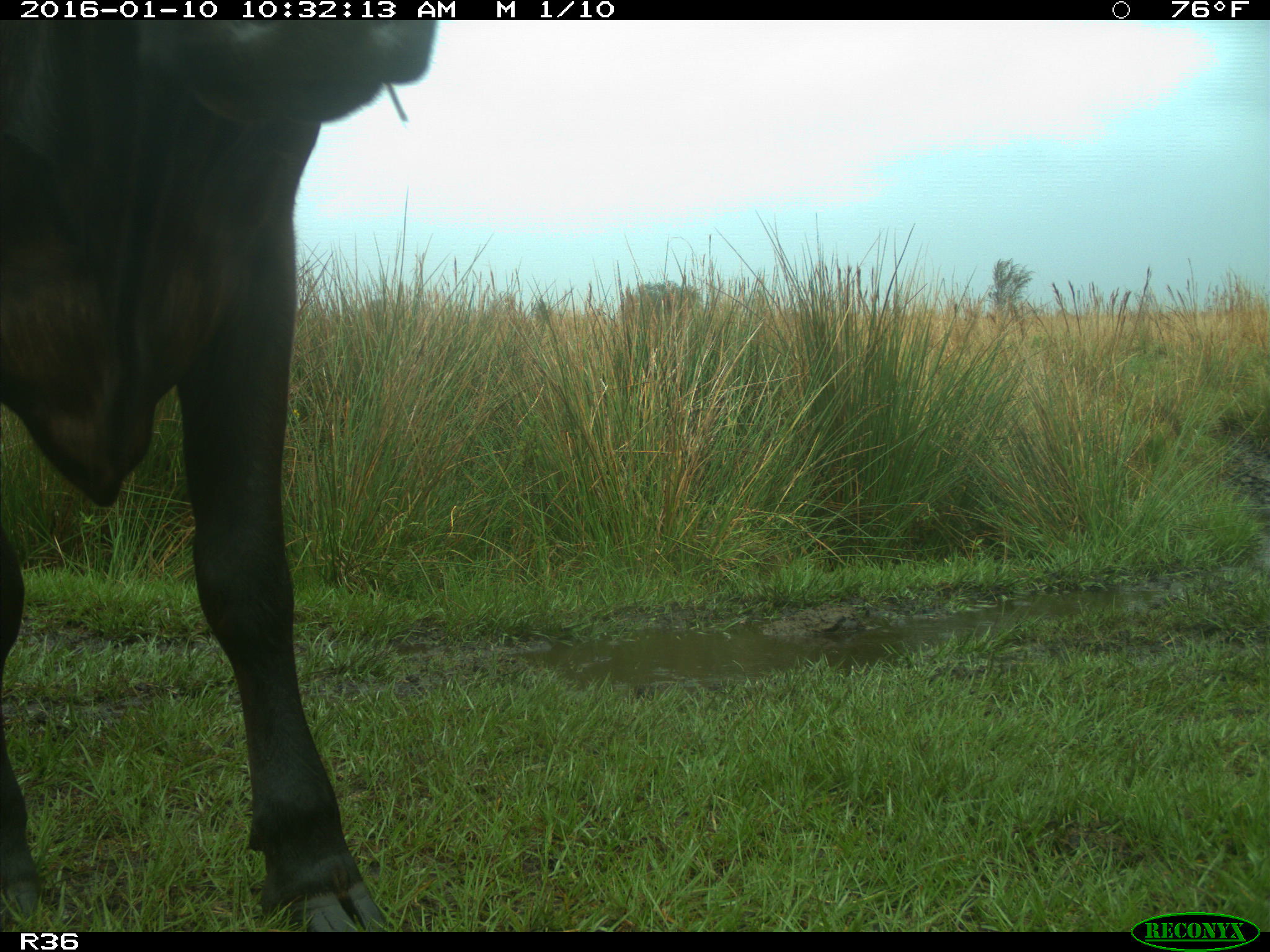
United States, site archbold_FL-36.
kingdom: Animalia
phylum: Chordata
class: Mammalia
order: Artiodactyla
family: Bovidae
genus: Bos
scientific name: Bos taurus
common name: domestic cow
Bos taurus (domestic cow).